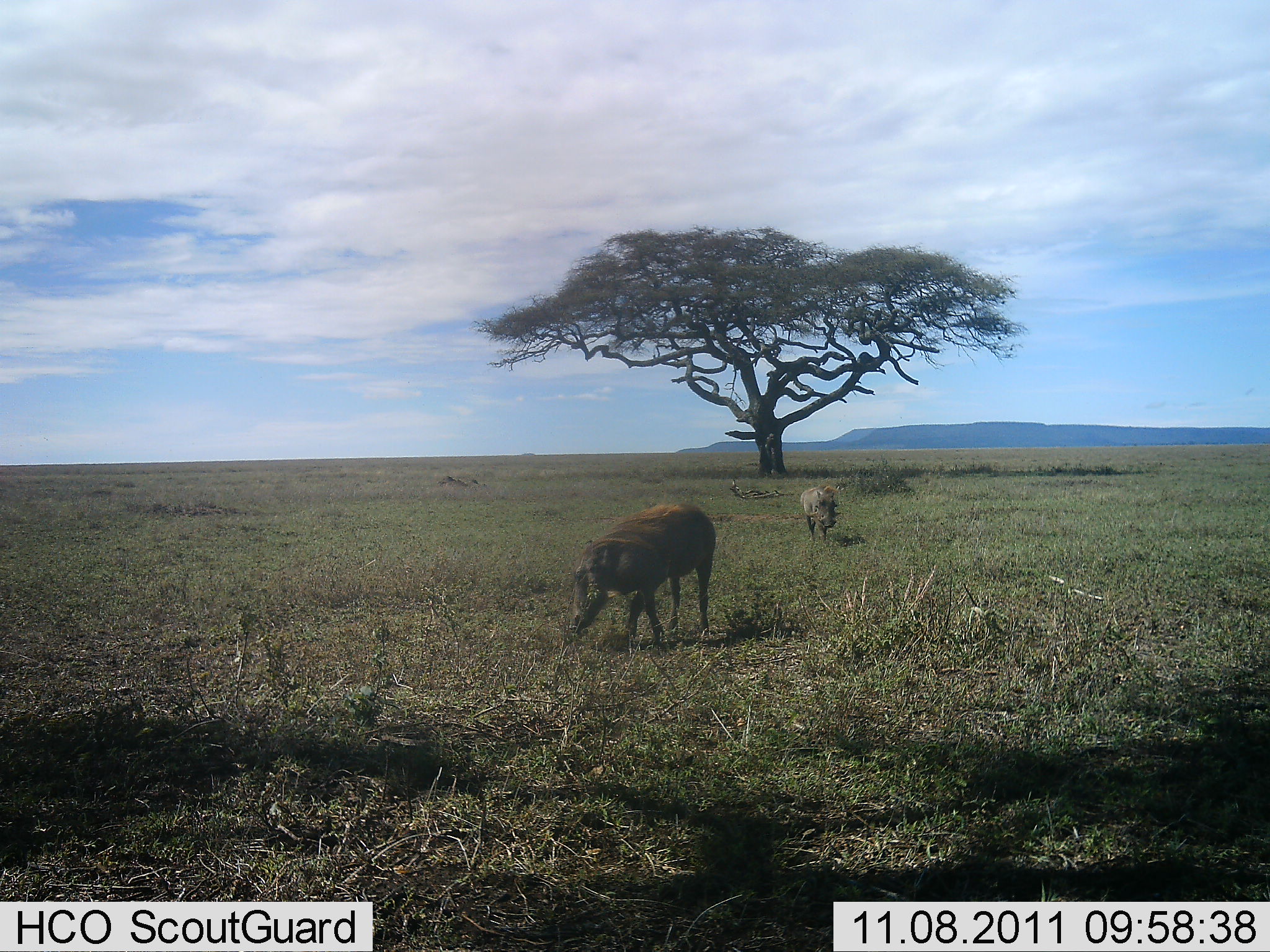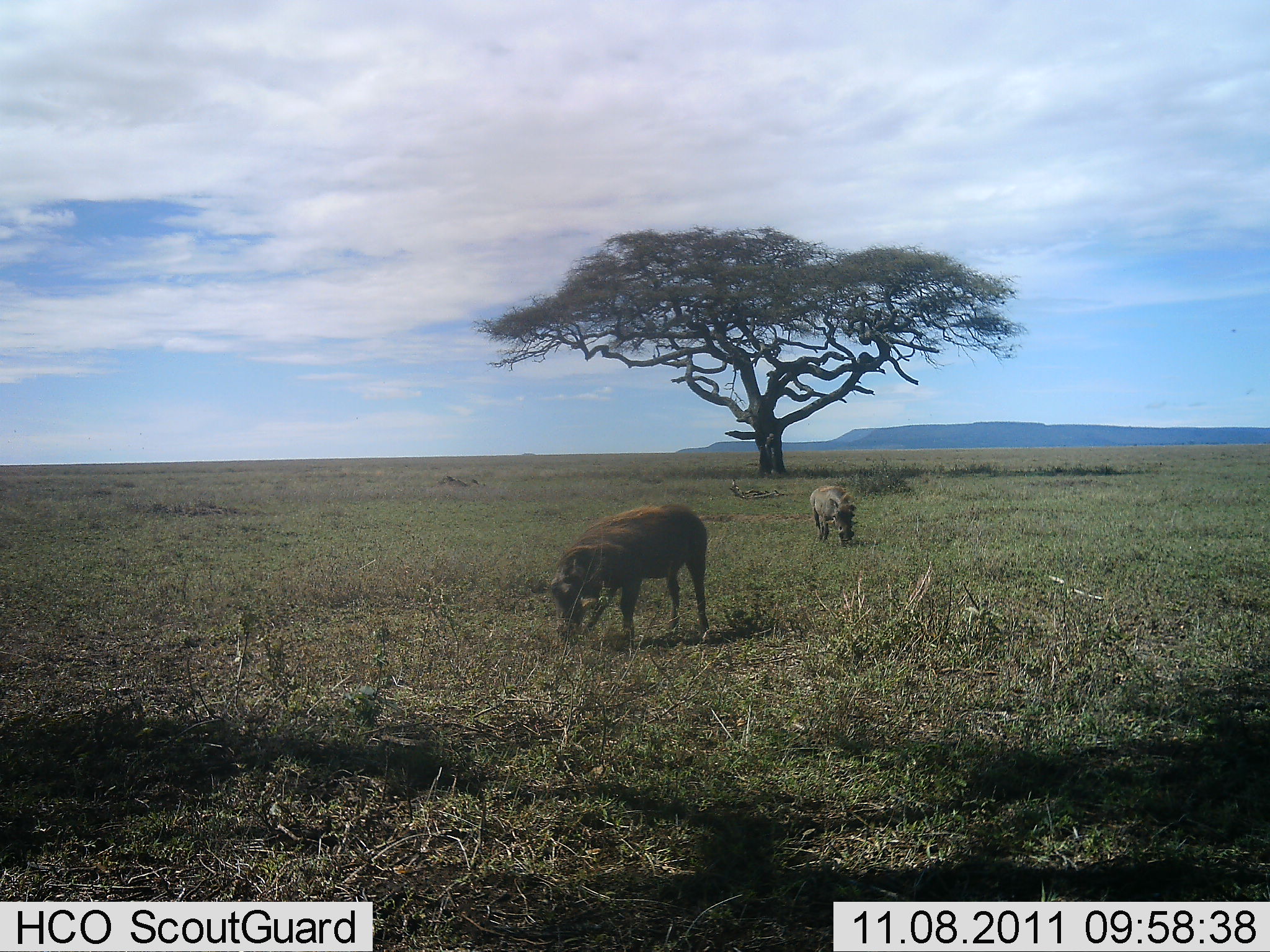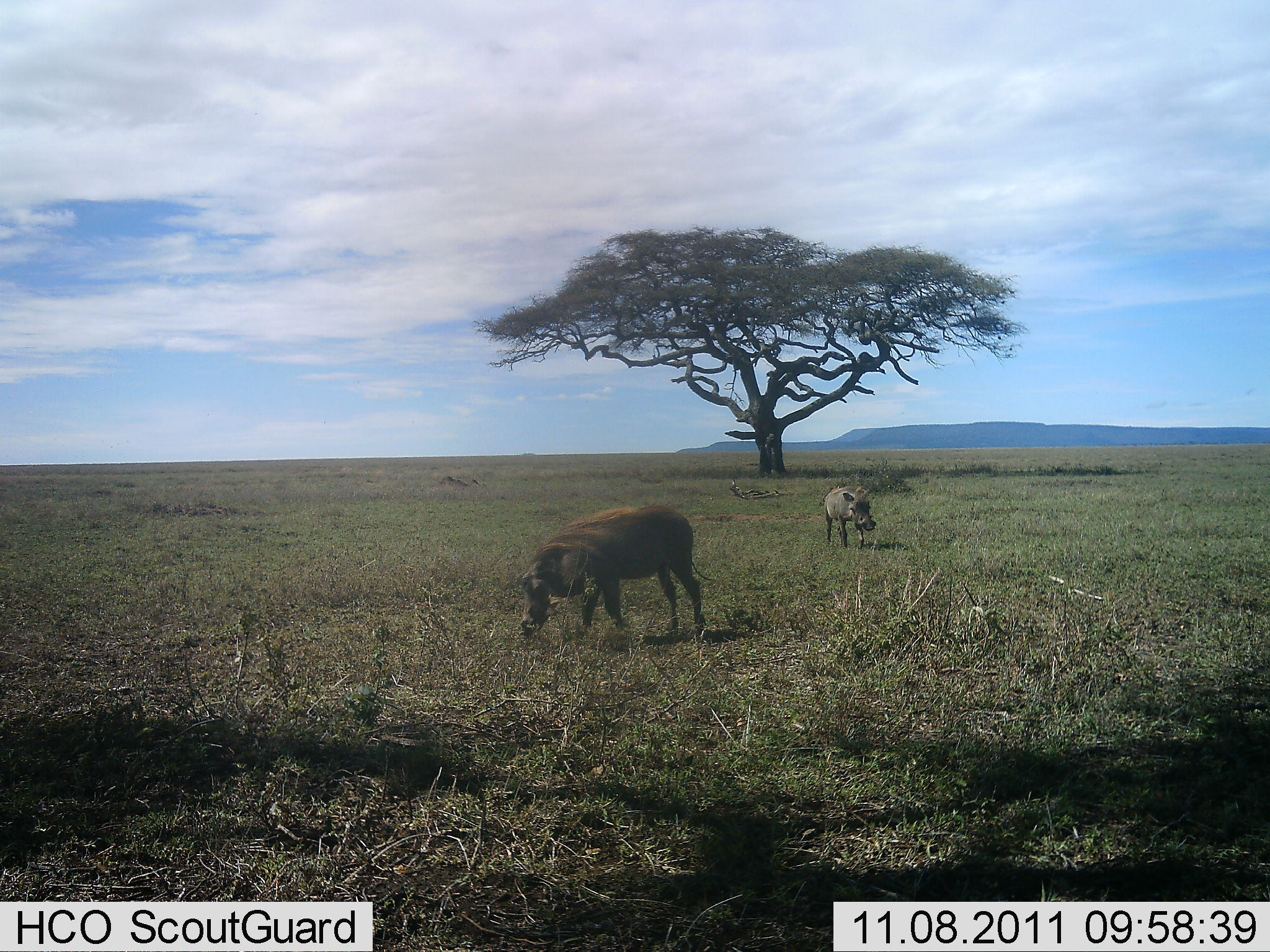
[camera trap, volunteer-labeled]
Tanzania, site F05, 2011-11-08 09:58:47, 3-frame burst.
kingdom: Animalia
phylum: Chordata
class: Mammalia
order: Artiodactyla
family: Suidae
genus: Phacochoerus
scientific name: Phacochoerus africanus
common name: warthog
Warthog (Phacochoerus africanus), count 2. Behavior (volunteer vote fractions): standing 17%, resting 0%, moving 58%, interacting 0%. Young present (vote fraction): 0%. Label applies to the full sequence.